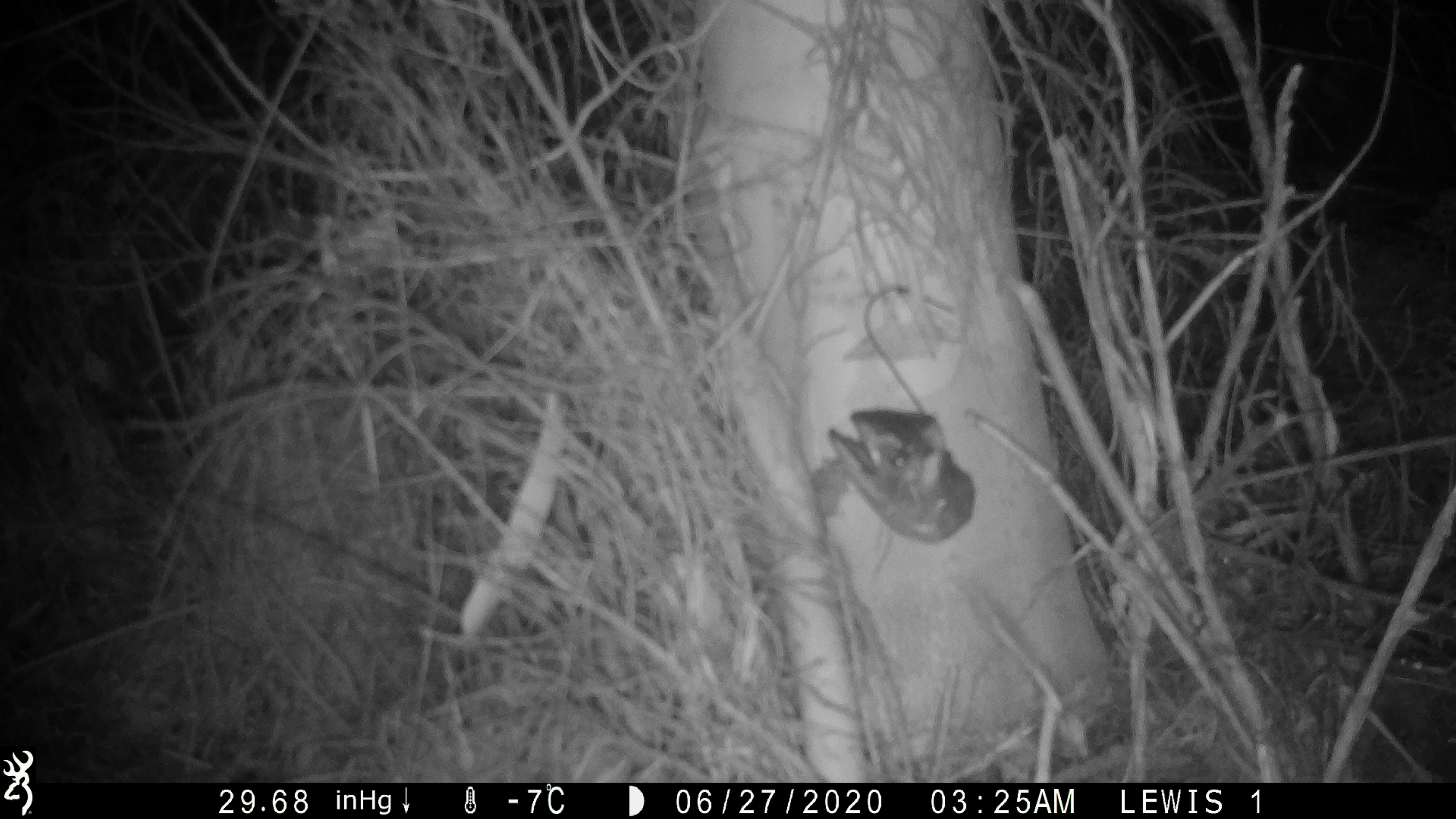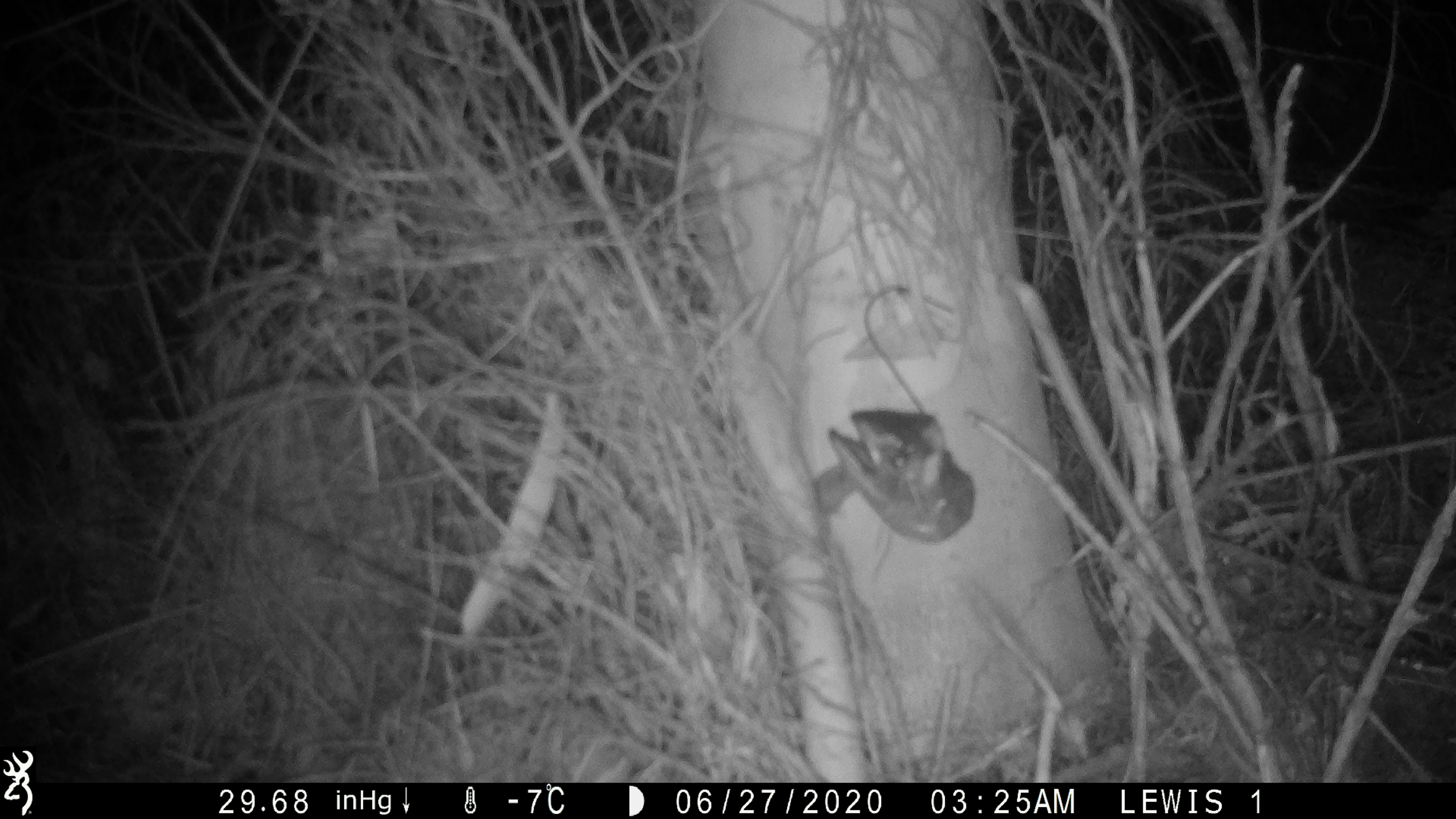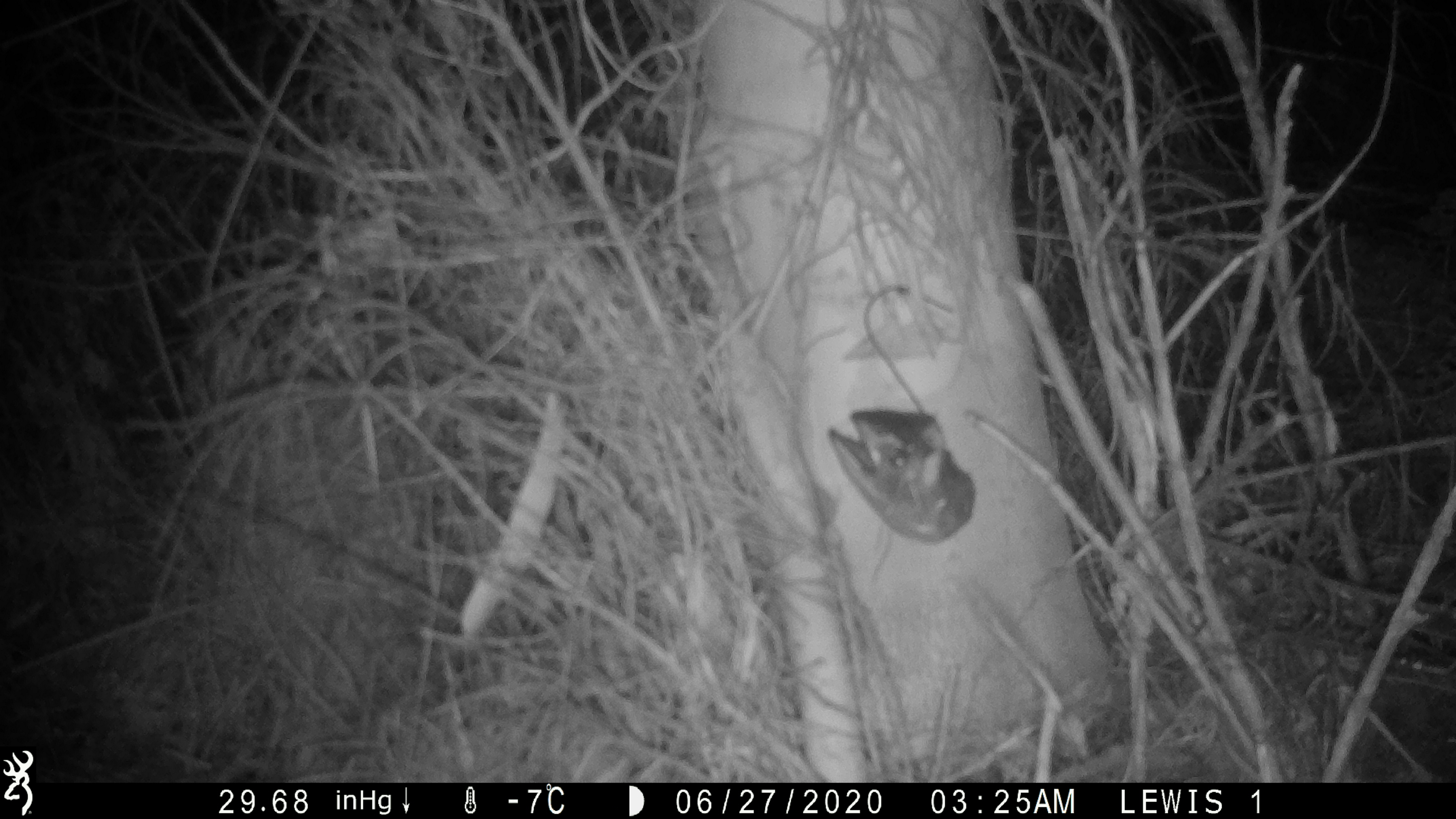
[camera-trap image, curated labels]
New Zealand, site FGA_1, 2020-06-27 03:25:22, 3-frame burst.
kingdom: Animalia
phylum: Chordata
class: Mammalia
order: Rodentia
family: Muridae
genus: Mus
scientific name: Mus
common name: mouse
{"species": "mouse (Mus)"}